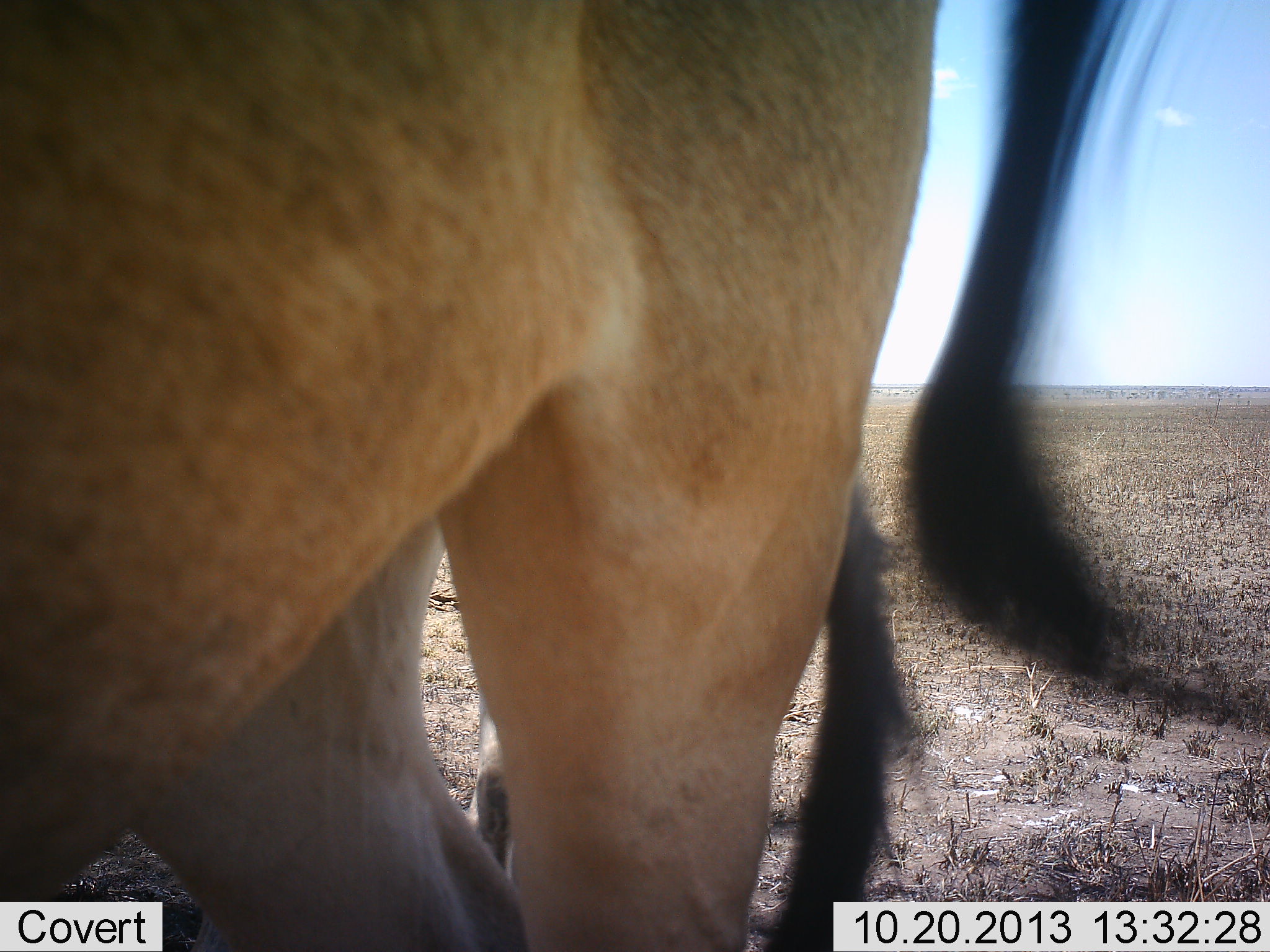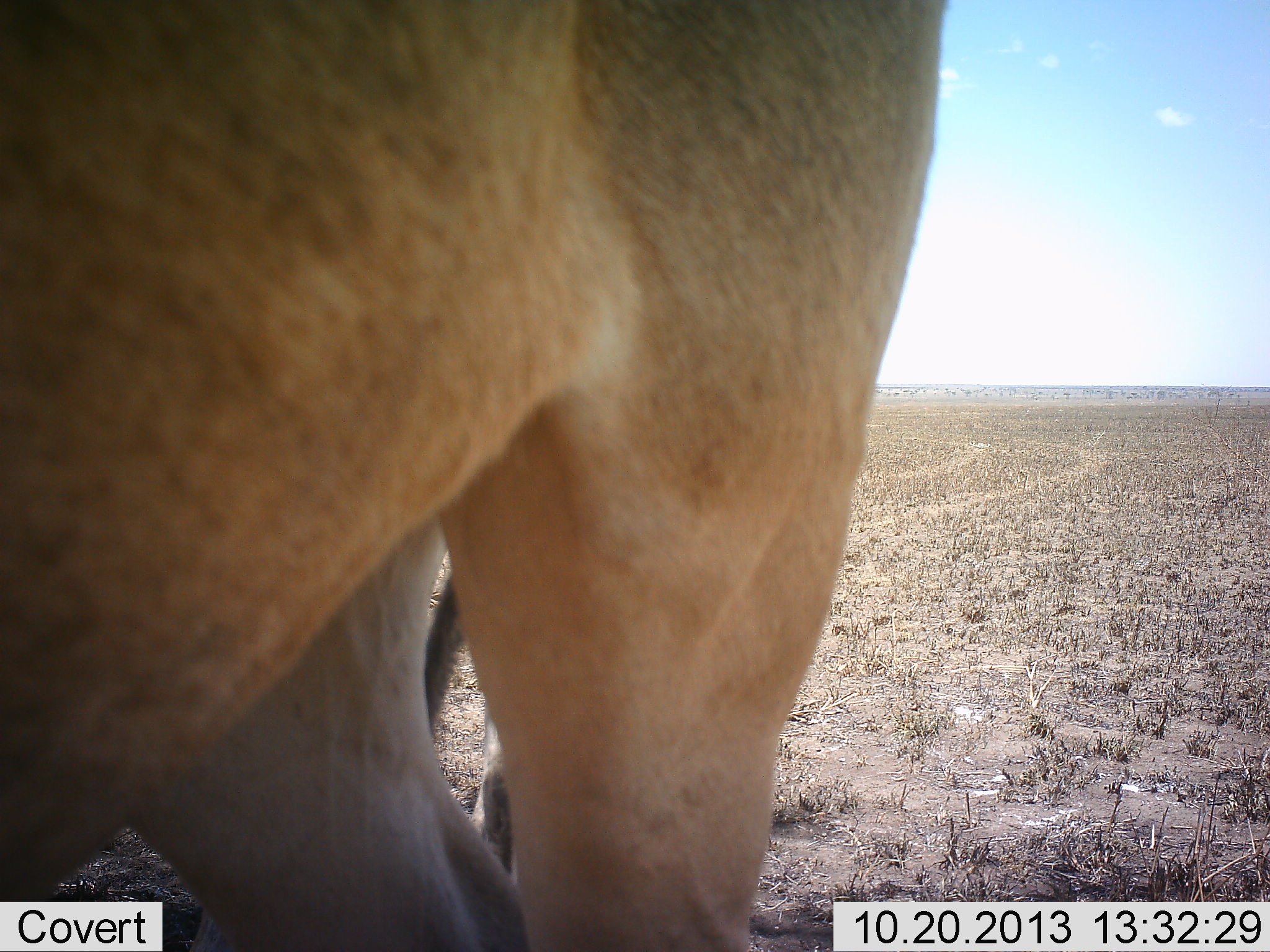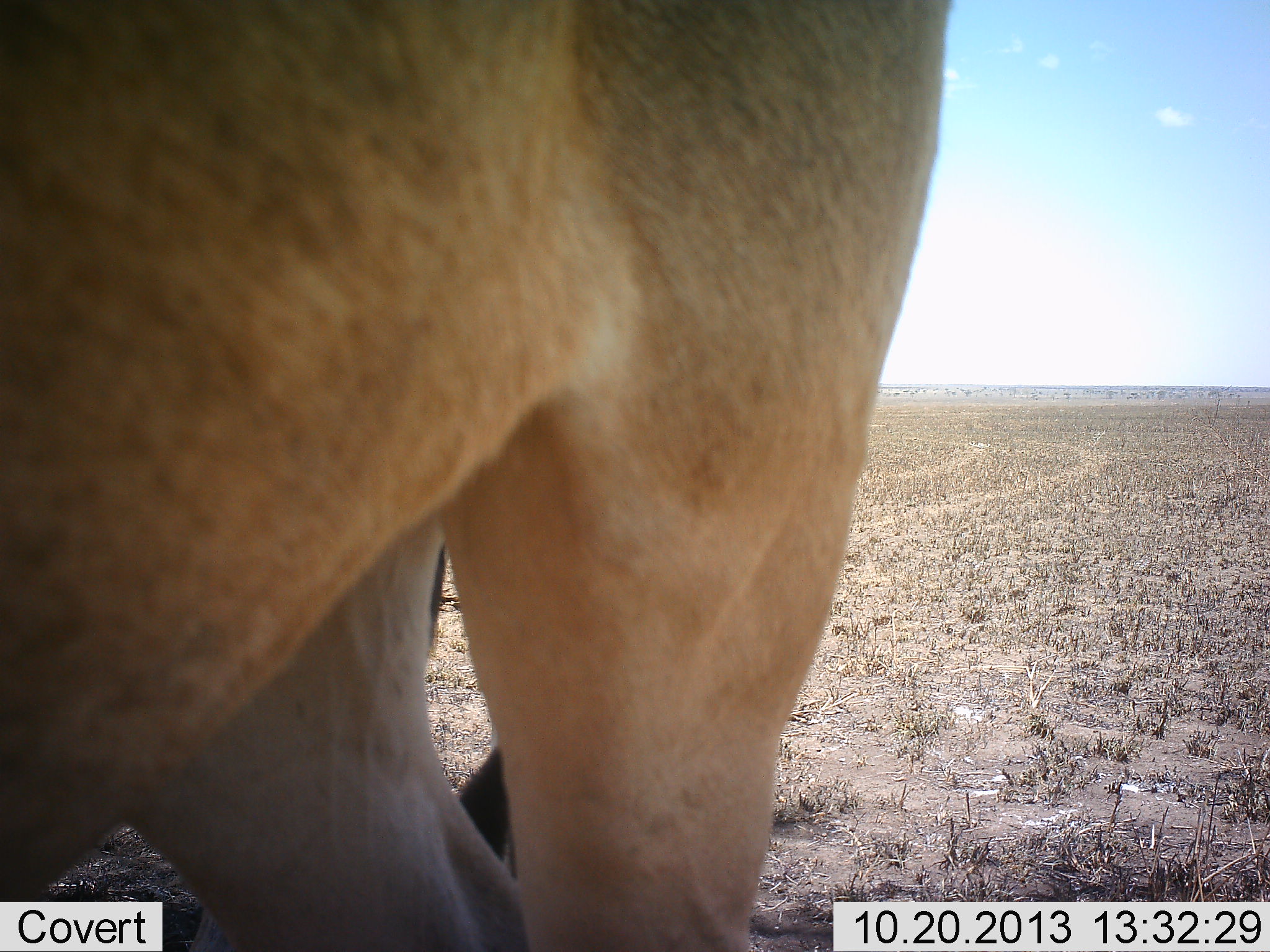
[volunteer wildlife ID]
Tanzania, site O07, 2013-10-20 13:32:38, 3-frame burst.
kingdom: Animalia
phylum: Chordata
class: Mammalia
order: Artiodactyla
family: Bovidae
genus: Alcelaphus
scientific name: Alcelaphus buselaphus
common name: hartebeest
Hartebeest (Alcelaphus buselaphus), count 2. Behavior (volunteer vote fractions): standing 100%, resting 0%, moving 0%, interacting 0%. Young present (vote fraction): 20%. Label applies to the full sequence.